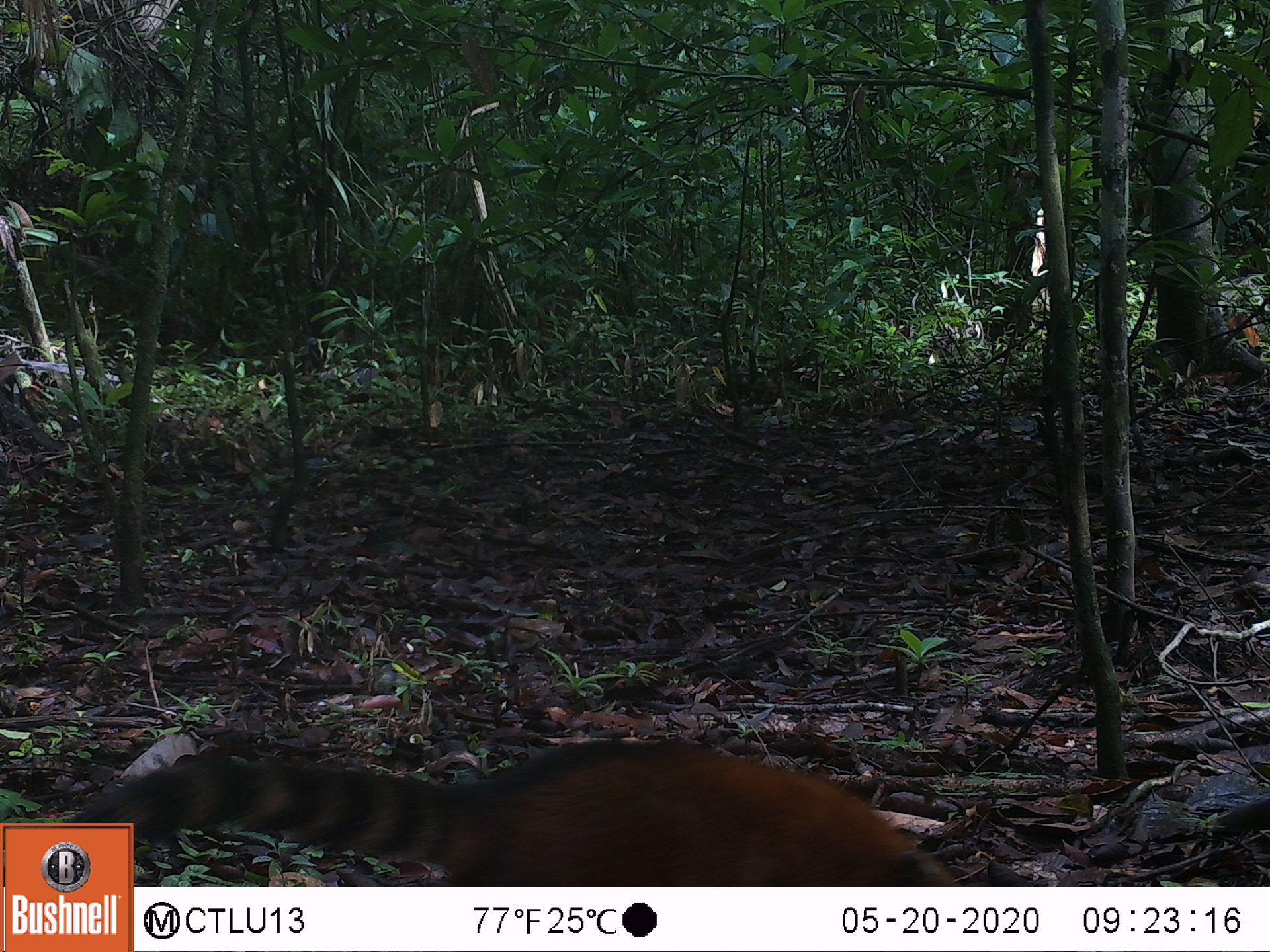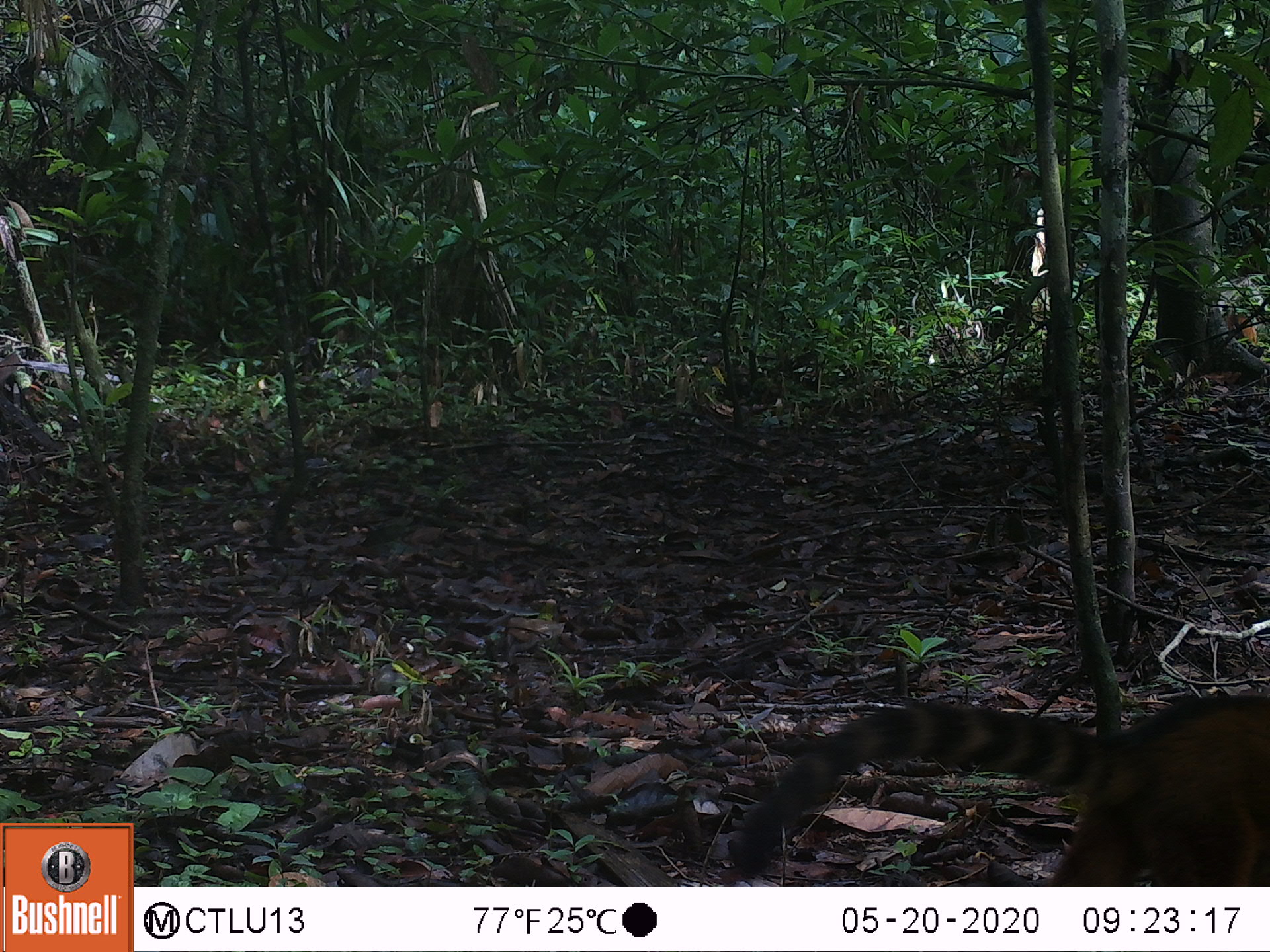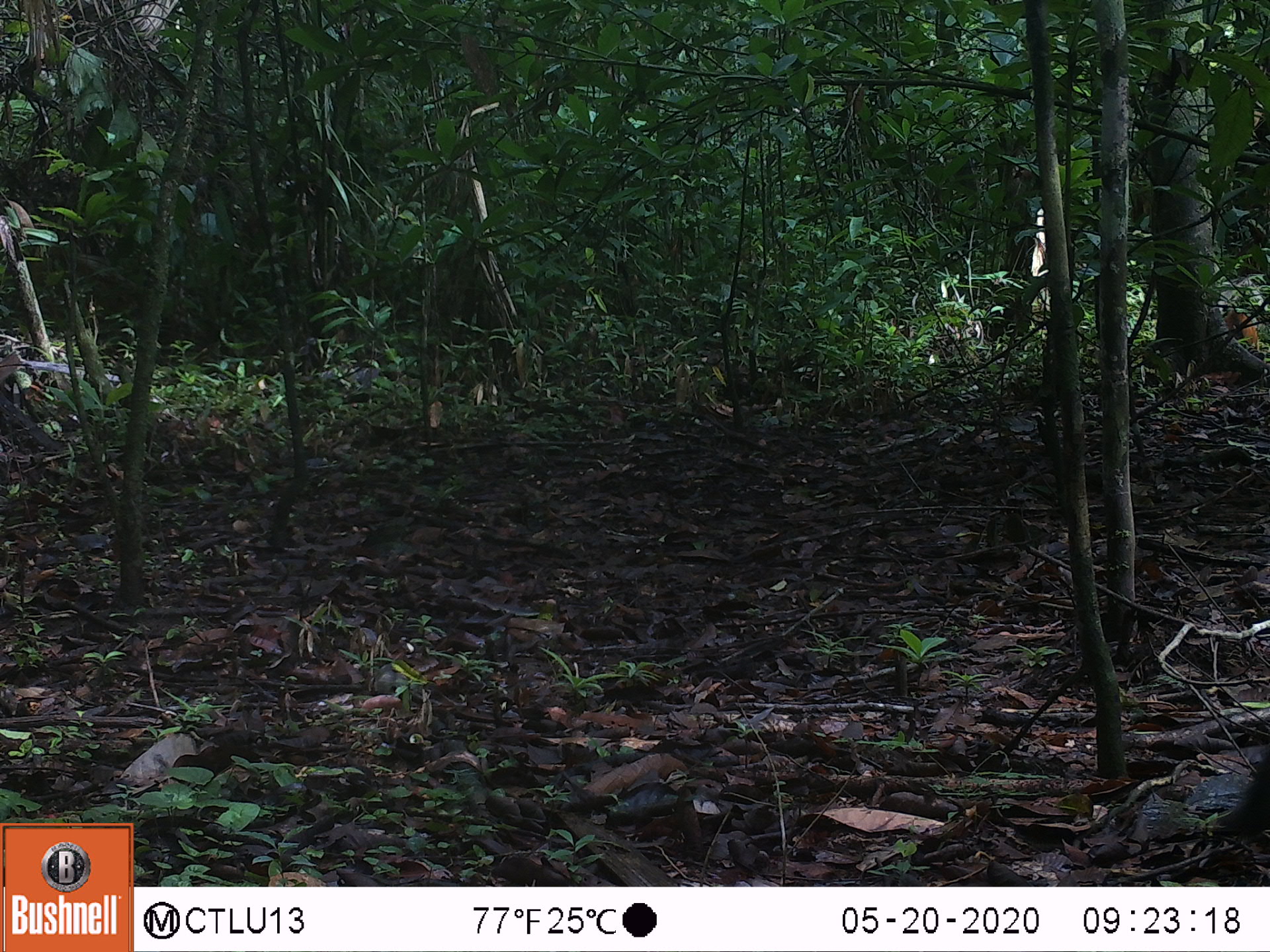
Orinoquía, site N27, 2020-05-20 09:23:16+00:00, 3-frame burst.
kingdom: Animalia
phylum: Chordata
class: Mammalia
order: Carnivora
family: Procyonidae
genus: Nasua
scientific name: Nasua nasua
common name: south american coati